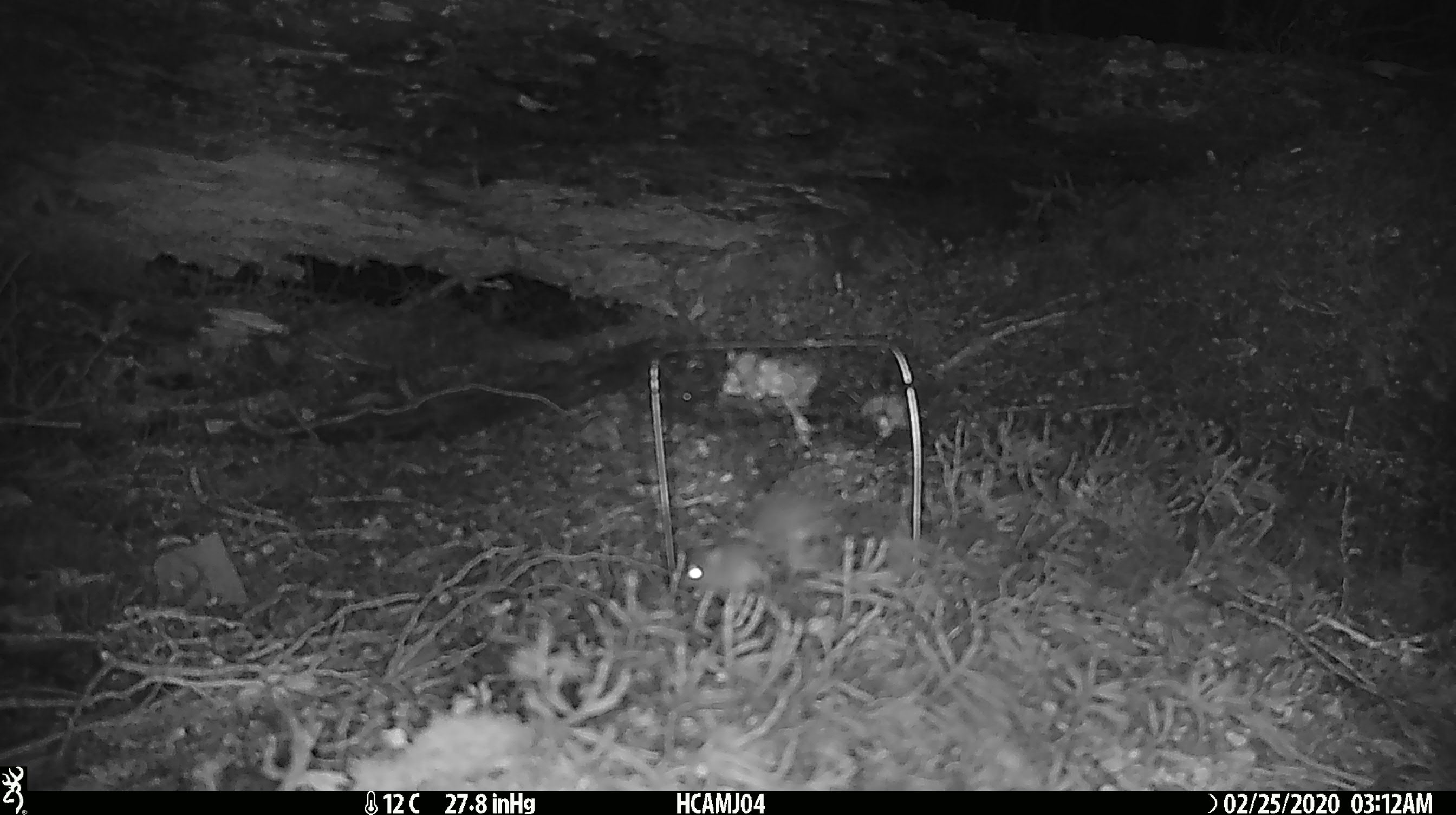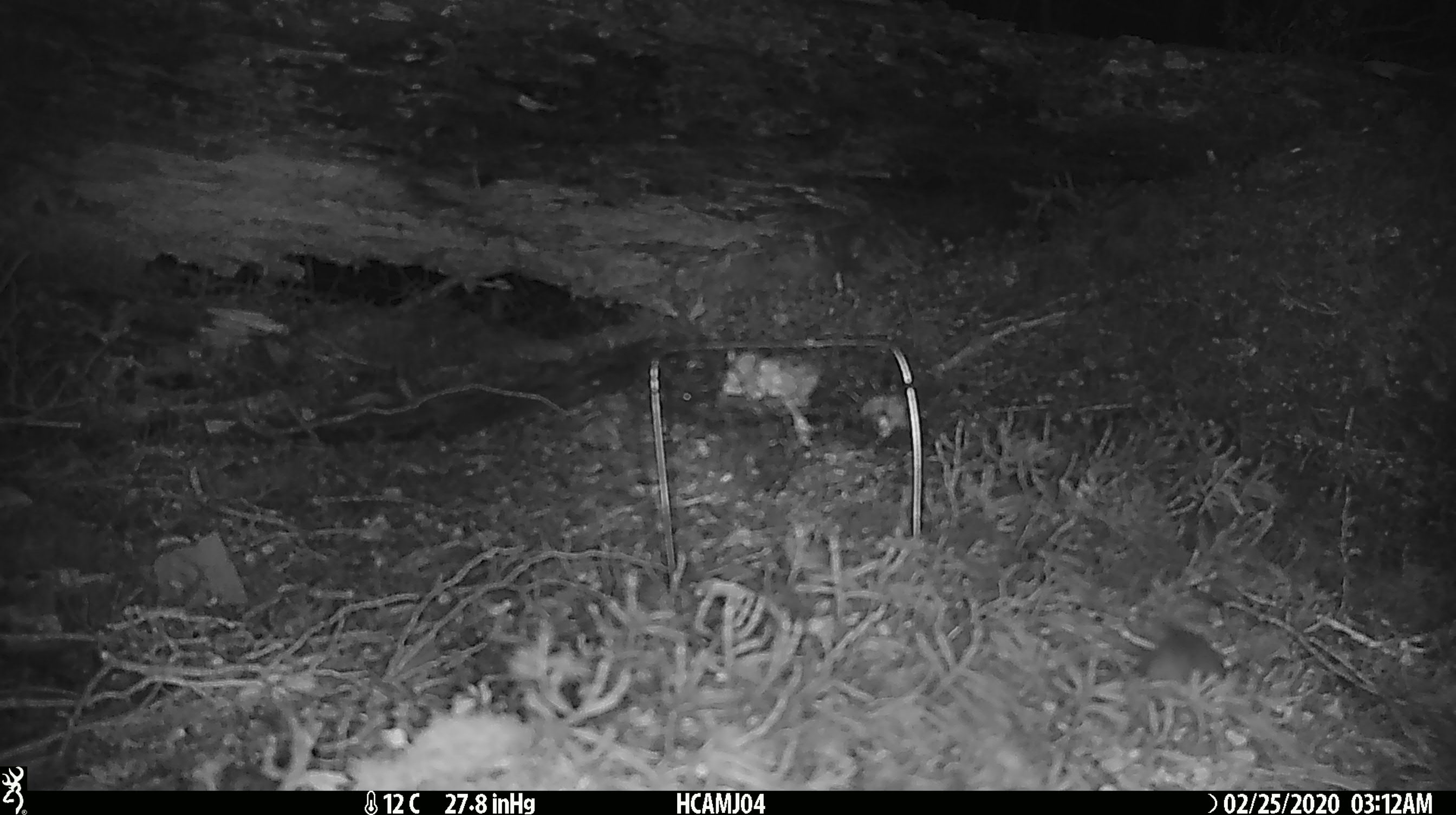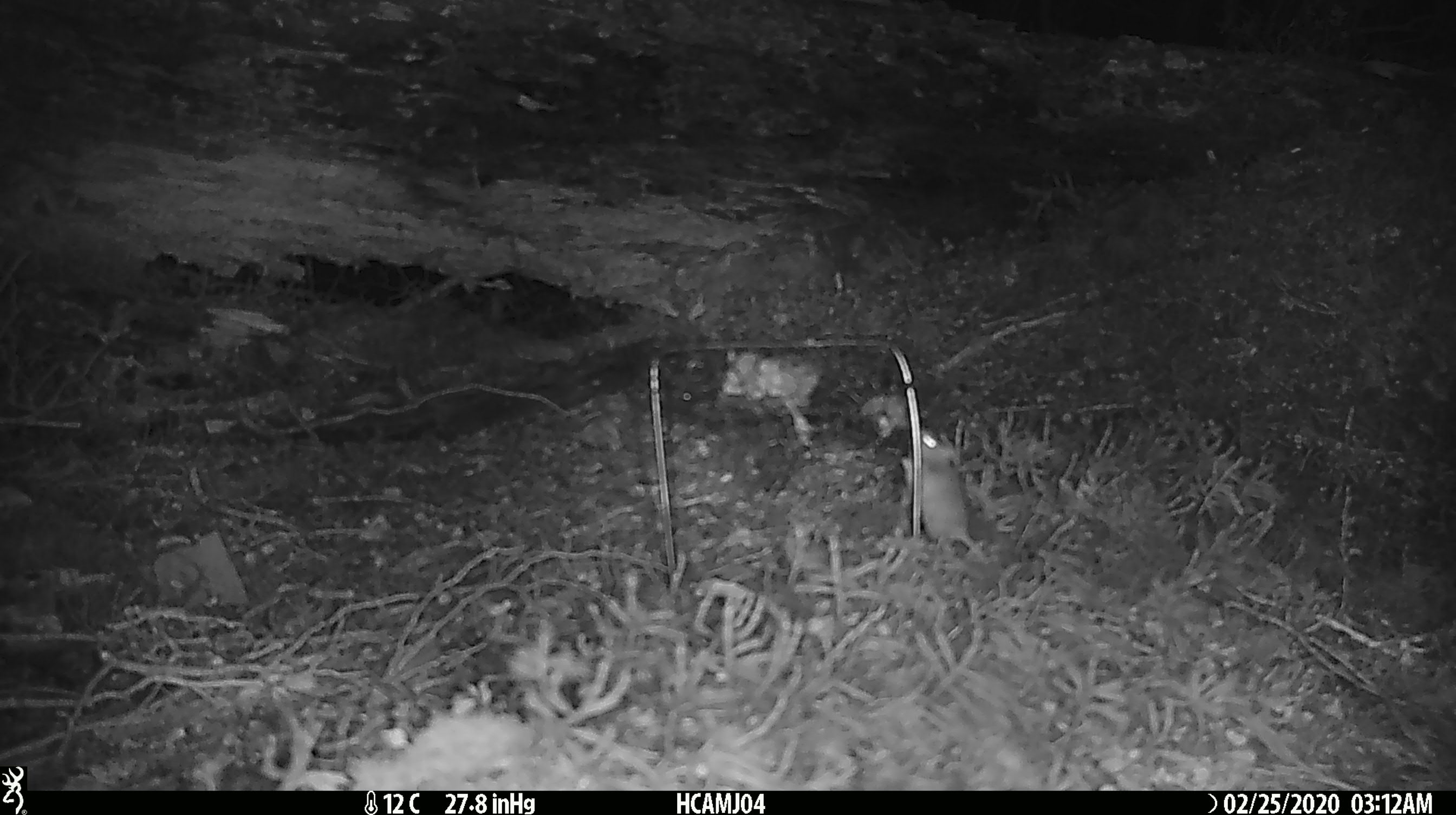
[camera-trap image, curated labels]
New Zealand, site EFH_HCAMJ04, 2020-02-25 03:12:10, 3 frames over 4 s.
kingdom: Animalia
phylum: Chordata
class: Mammalia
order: Rodentia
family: Muridae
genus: Mus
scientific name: Mus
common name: mouse